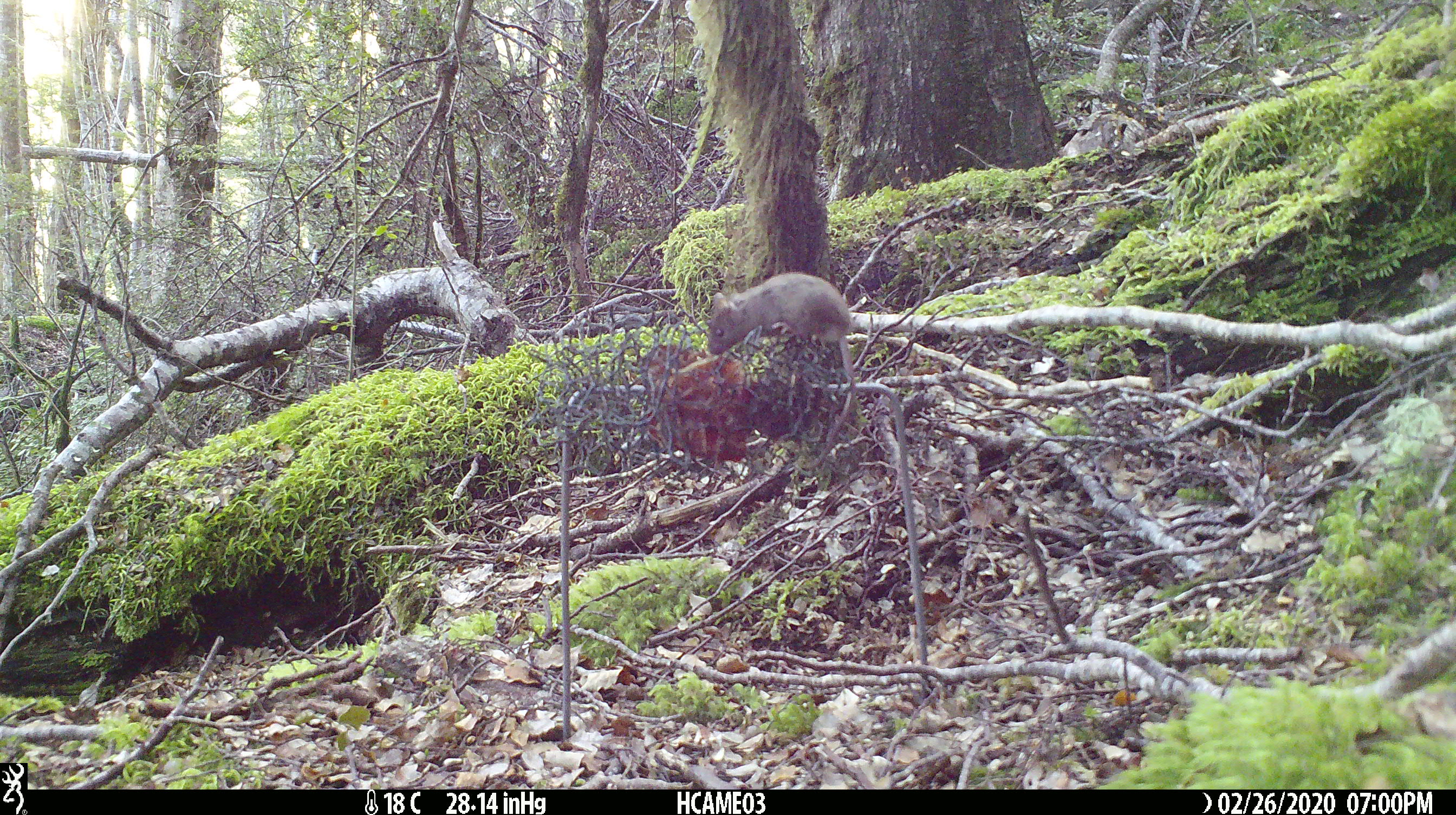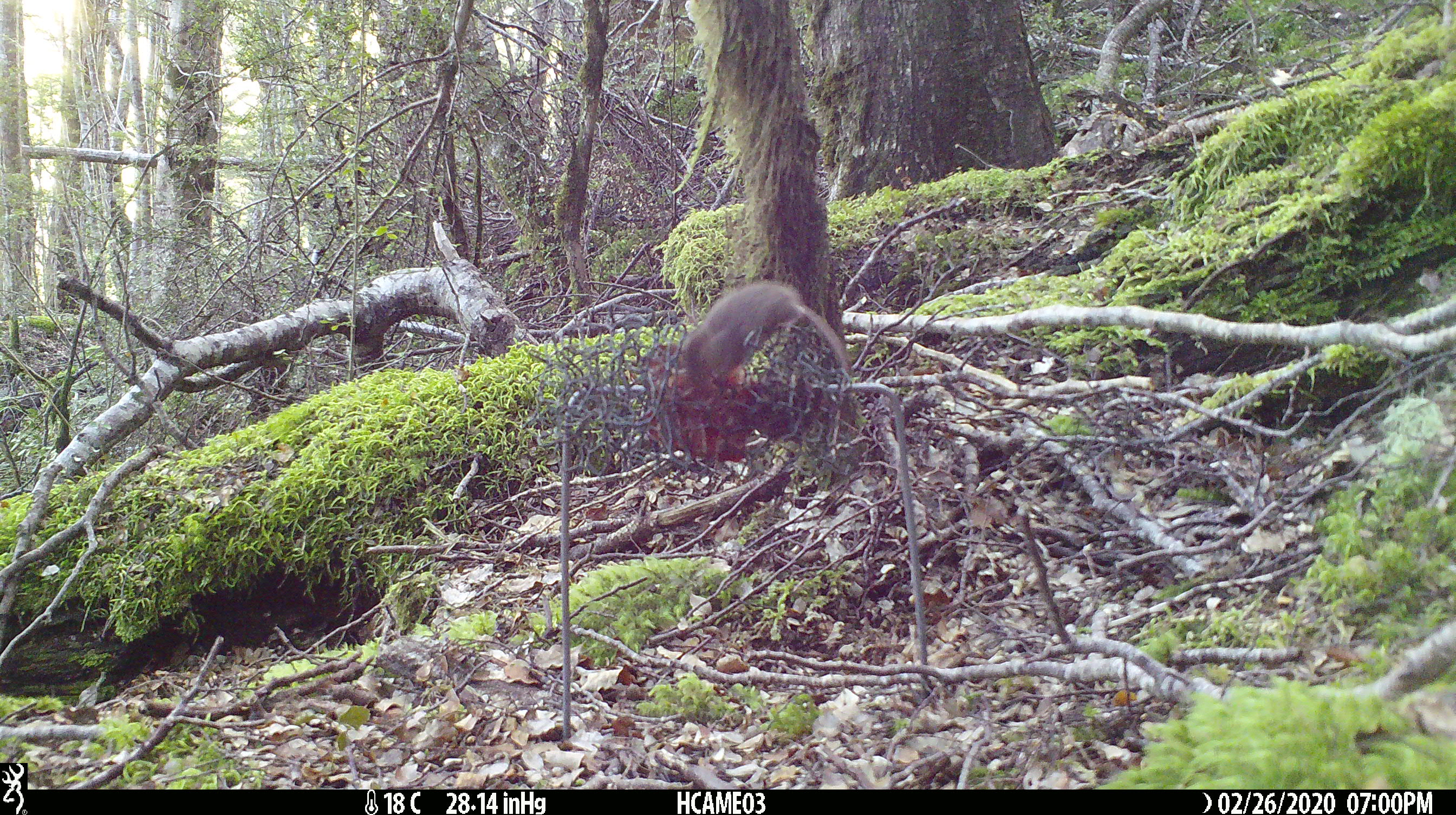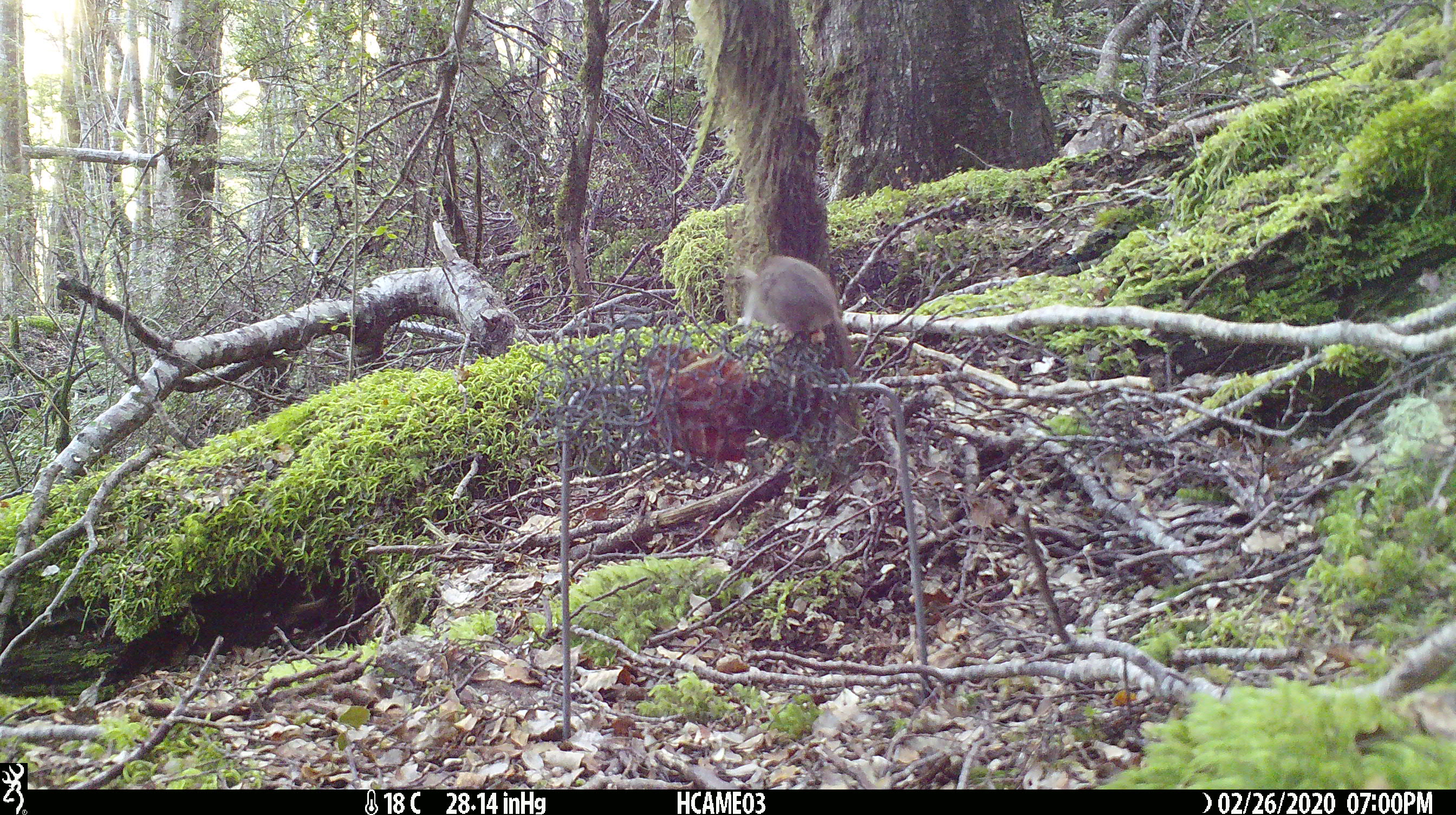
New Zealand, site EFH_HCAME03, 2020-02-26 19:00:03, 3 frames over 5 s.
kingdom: Animalia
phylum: Chordata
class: Mammalia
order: Rodentia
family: Muridae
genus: Mus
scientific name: Mus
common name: mouse